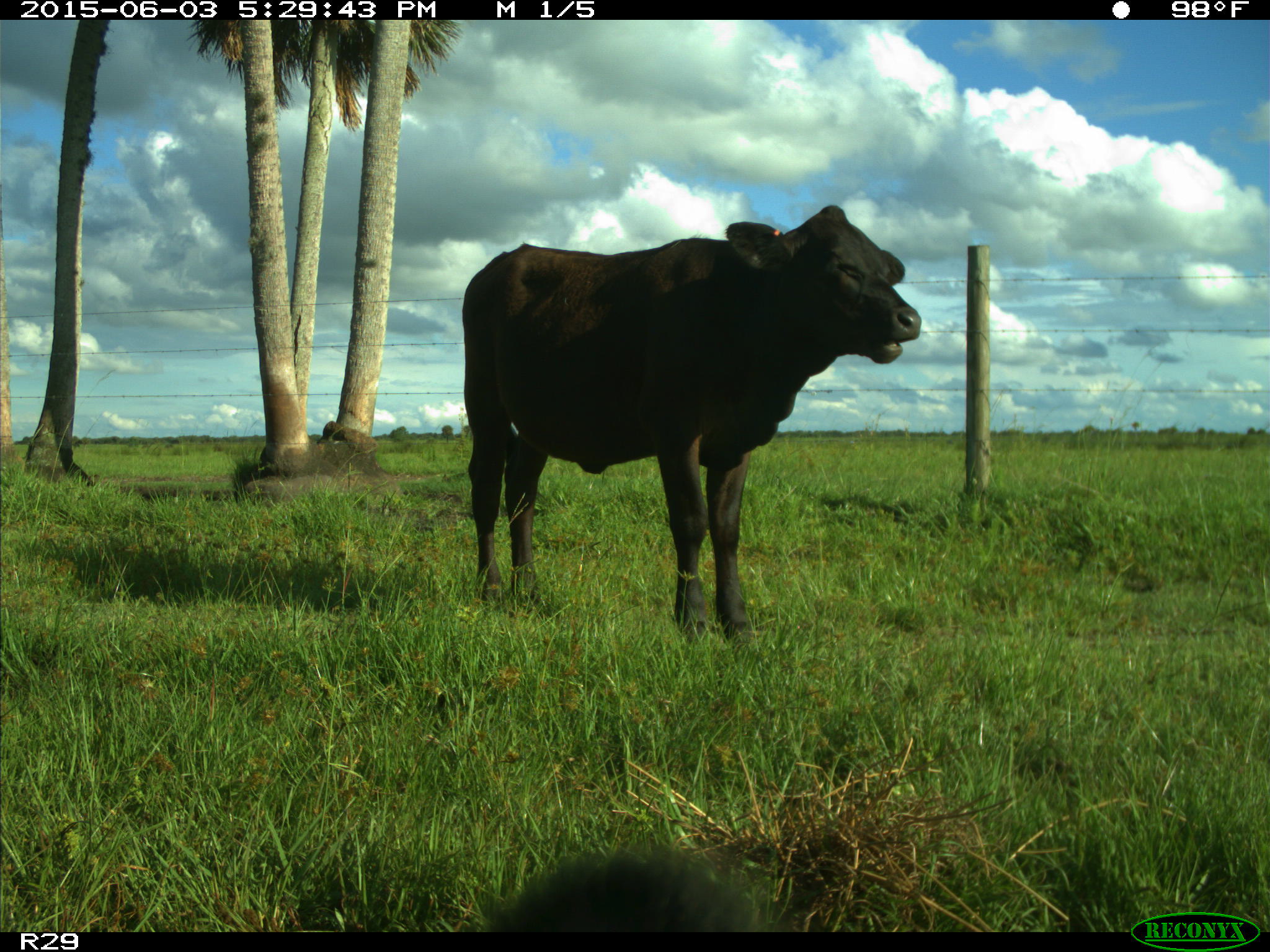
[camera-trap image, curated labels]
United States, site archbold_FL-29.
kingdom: Animalia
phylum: Chordata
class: Mammalia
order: Artiodactyla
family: Bovidae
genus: Bos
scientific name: Bos taurus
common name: domestic cow